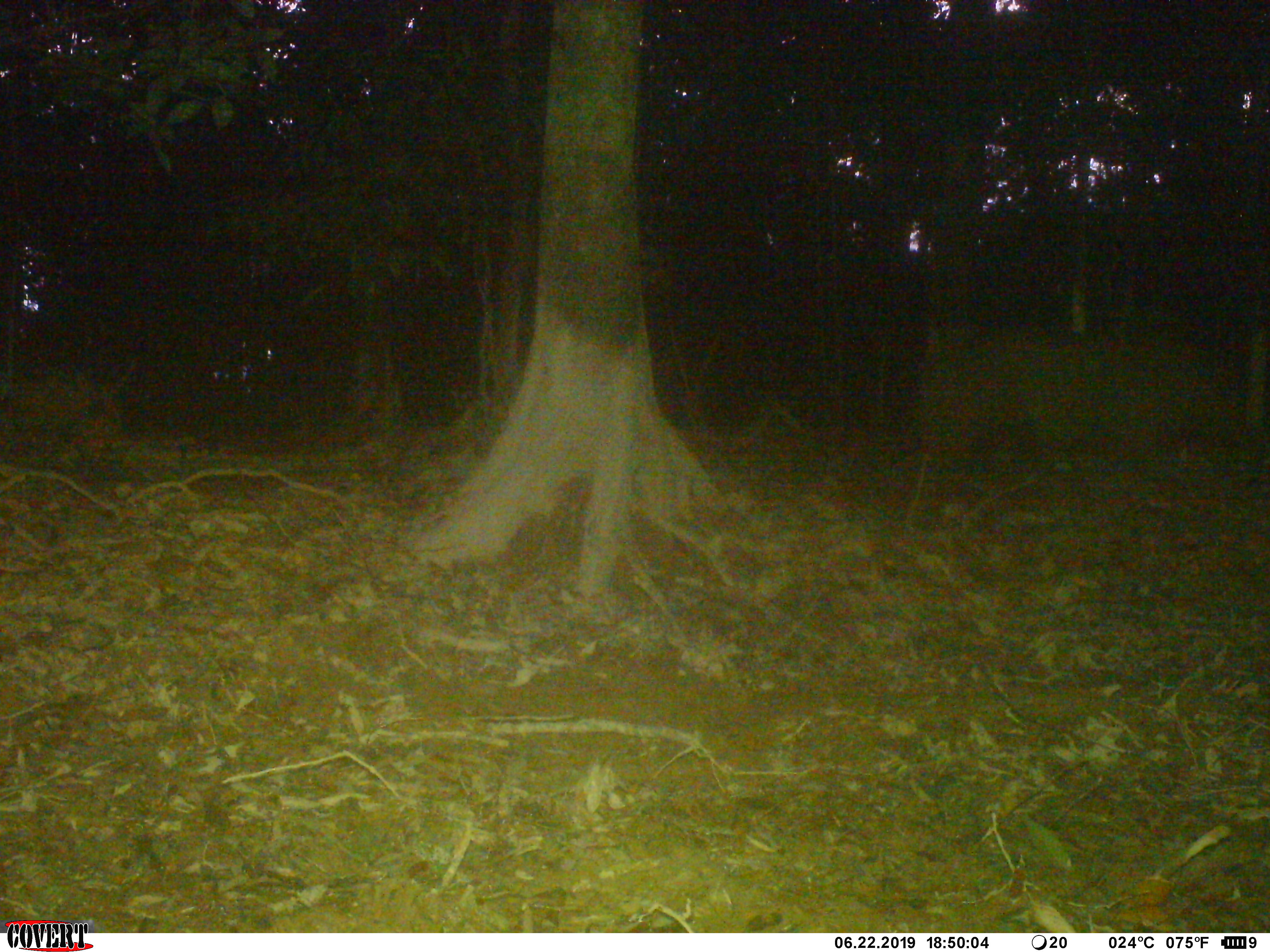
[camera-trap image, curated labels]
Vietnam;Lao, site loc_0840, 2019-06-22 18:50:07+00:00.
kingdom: Animalia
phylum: Chordata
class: Mammalia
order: Artiodactyla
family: Suidae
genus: Sus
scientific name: Sus scrofa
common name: eurasian wild pig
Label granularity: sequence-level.